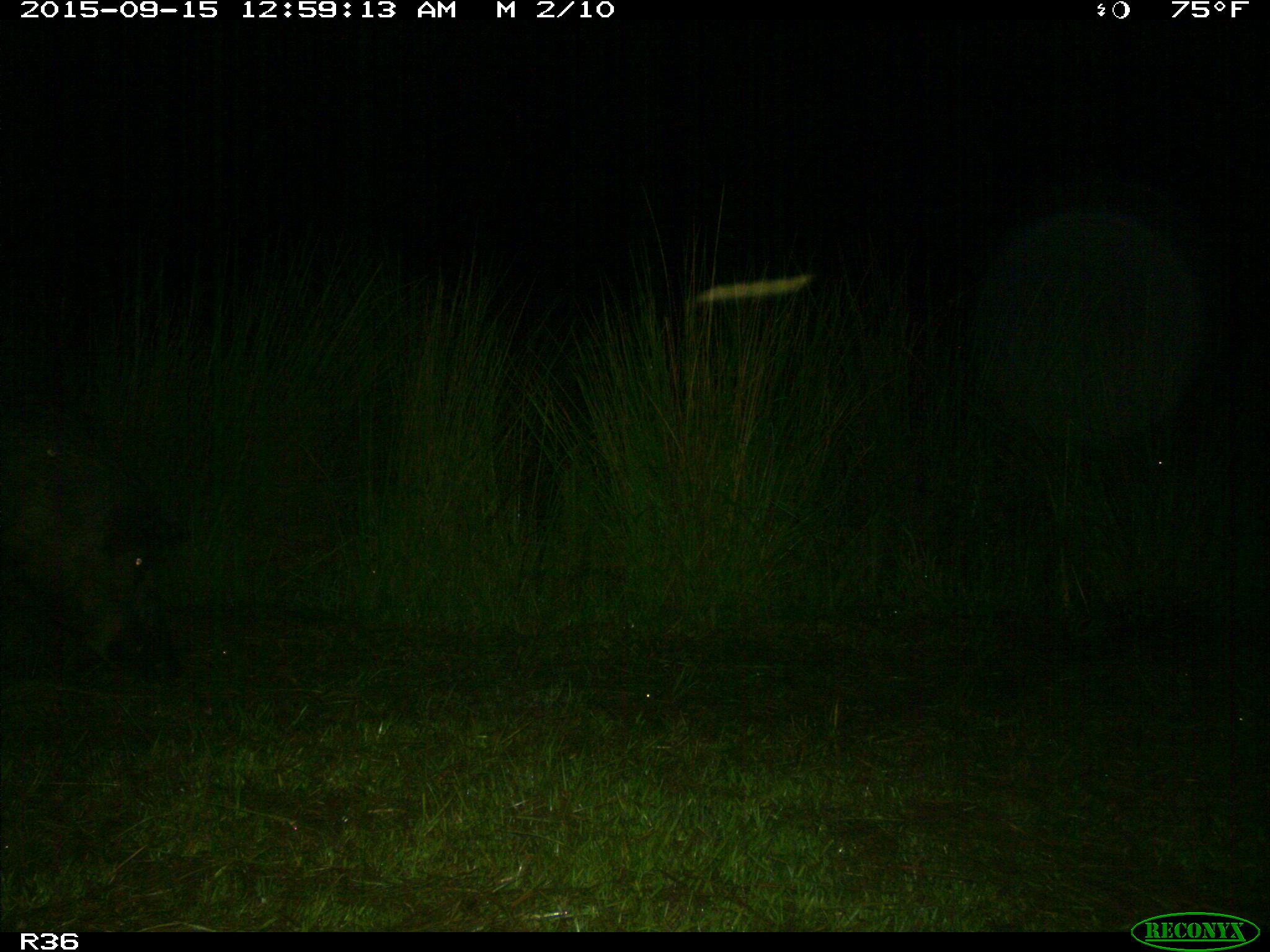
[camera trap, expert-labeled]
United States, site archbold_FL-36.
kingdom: Animalia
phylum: Chordata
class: Mammalia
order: Artiodactyla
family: Suidae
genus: Sus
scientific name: Sus scrofa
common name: wild boar